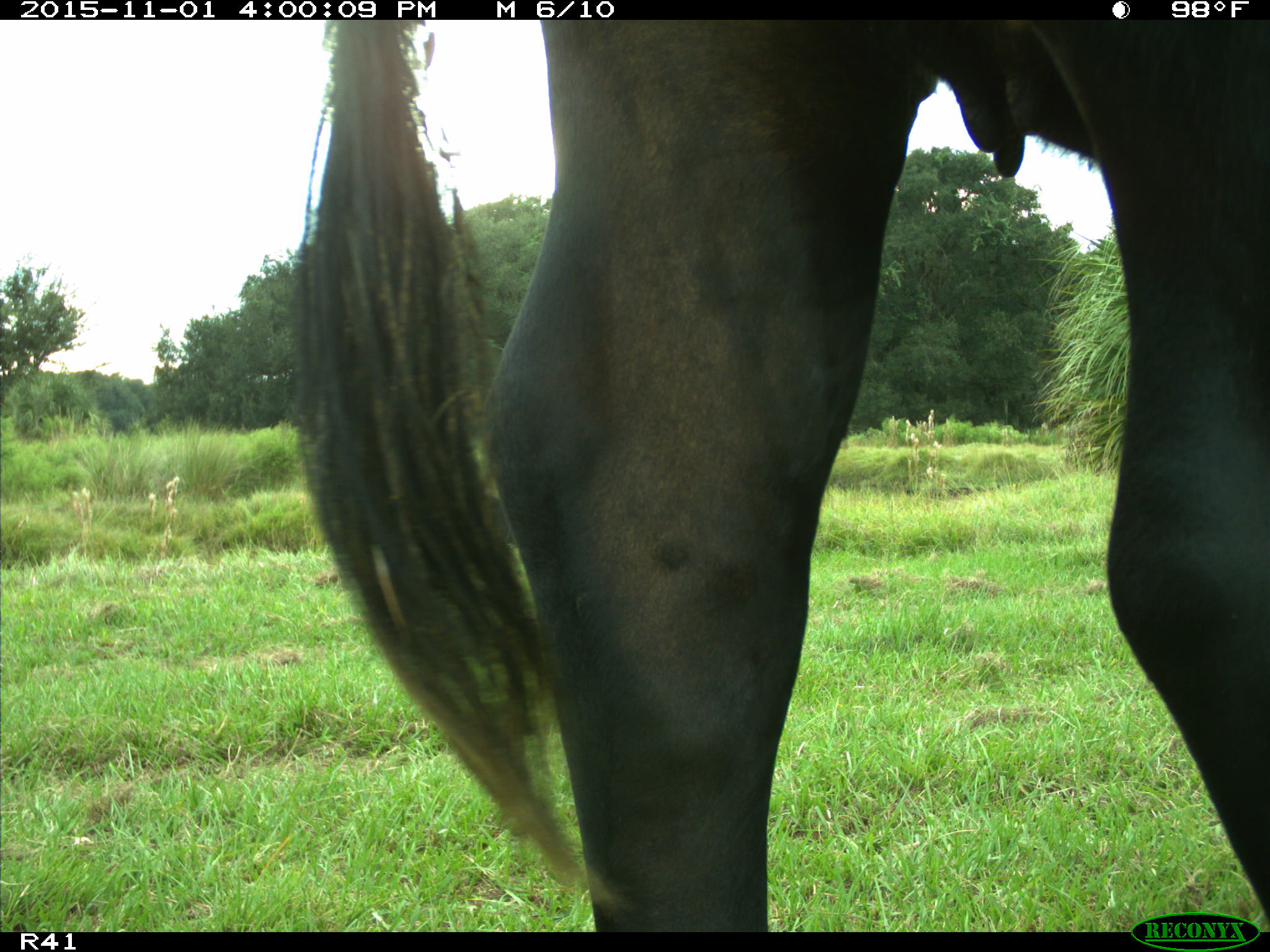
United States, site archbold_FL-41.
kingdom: Animalia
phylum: Chordata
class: Mammalia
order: Artiodactyla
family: Bovidae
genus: Bos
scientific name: Bos taurus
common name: domestic cow